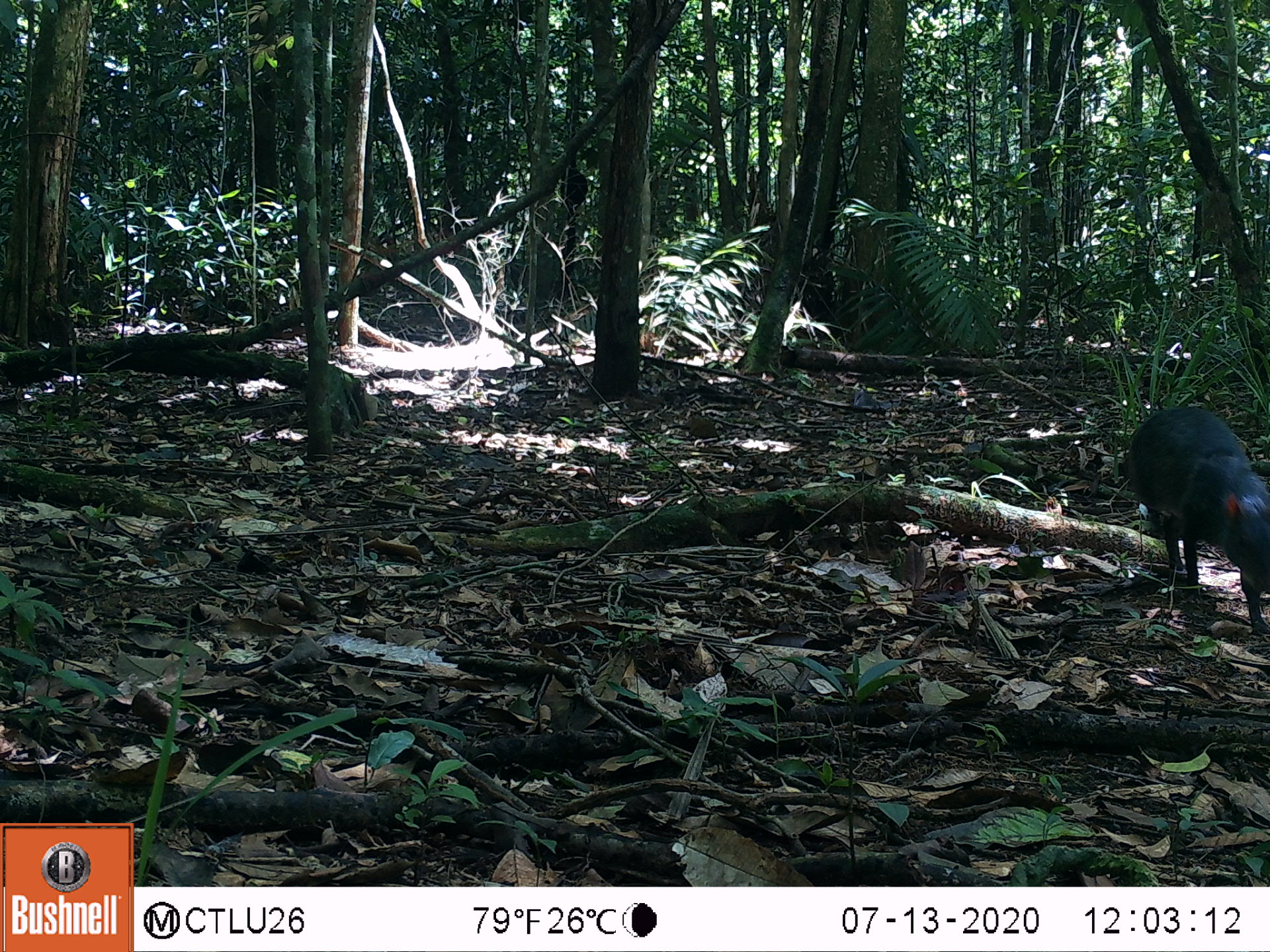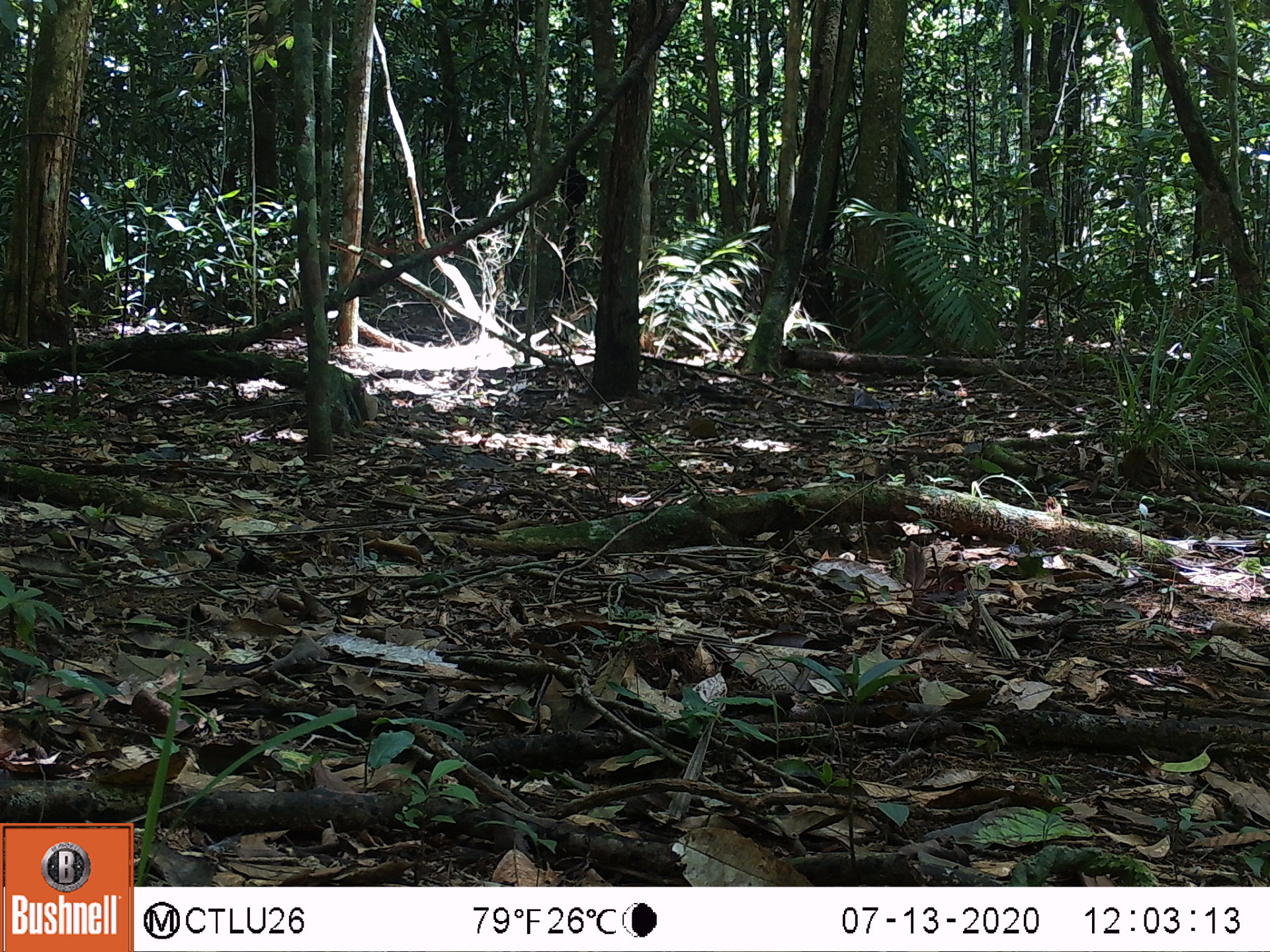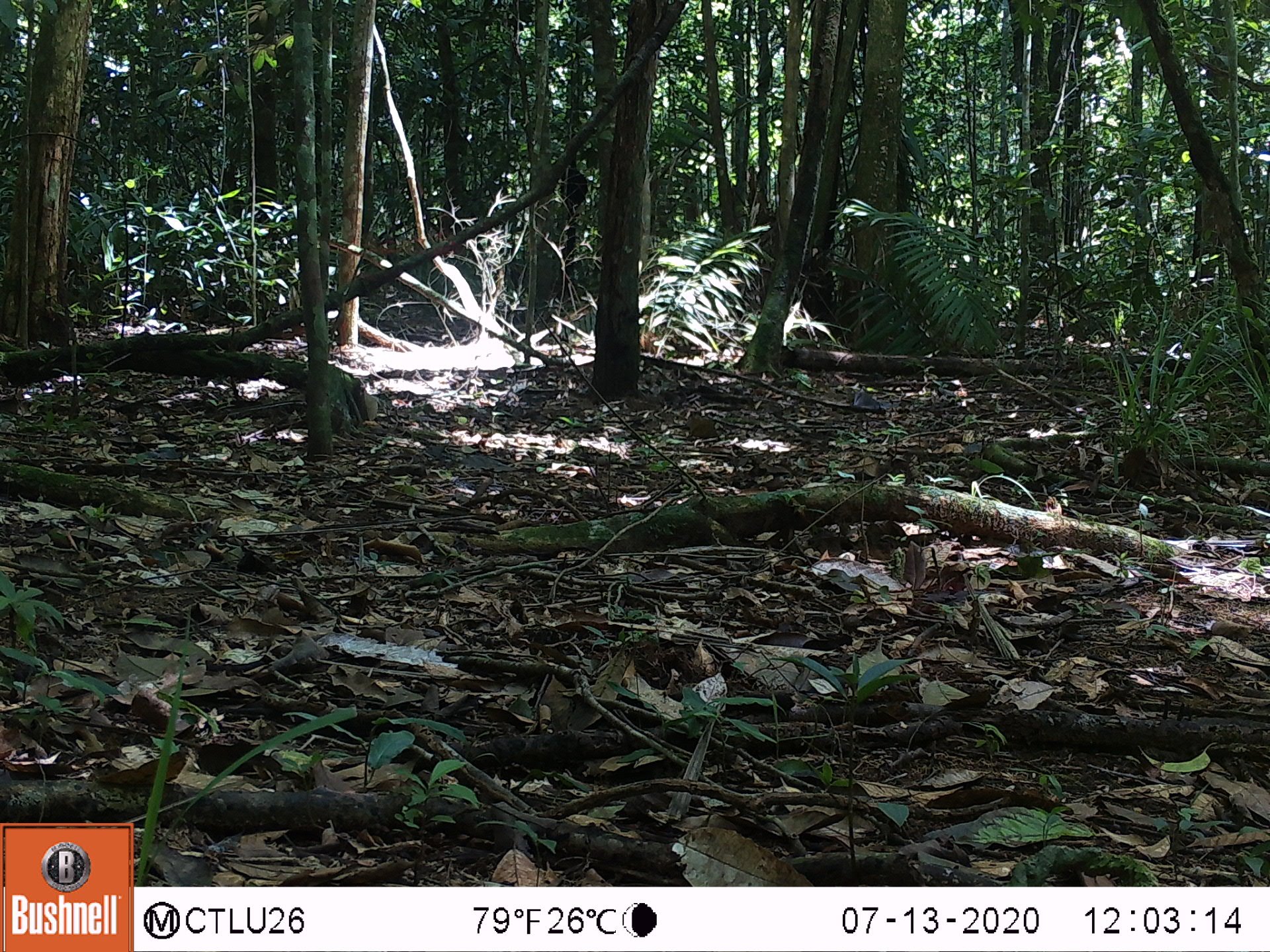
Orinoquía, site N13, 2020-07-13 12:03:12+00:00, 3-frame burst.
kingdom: Animalia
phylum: Chordata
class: Mammalia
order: Rodentia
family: Dasyproctidae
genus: Dasyprocta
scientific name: Dasyprocta fuliginosa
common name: black agouti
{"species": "black agouti (Dasyprocta fuliginosa)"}